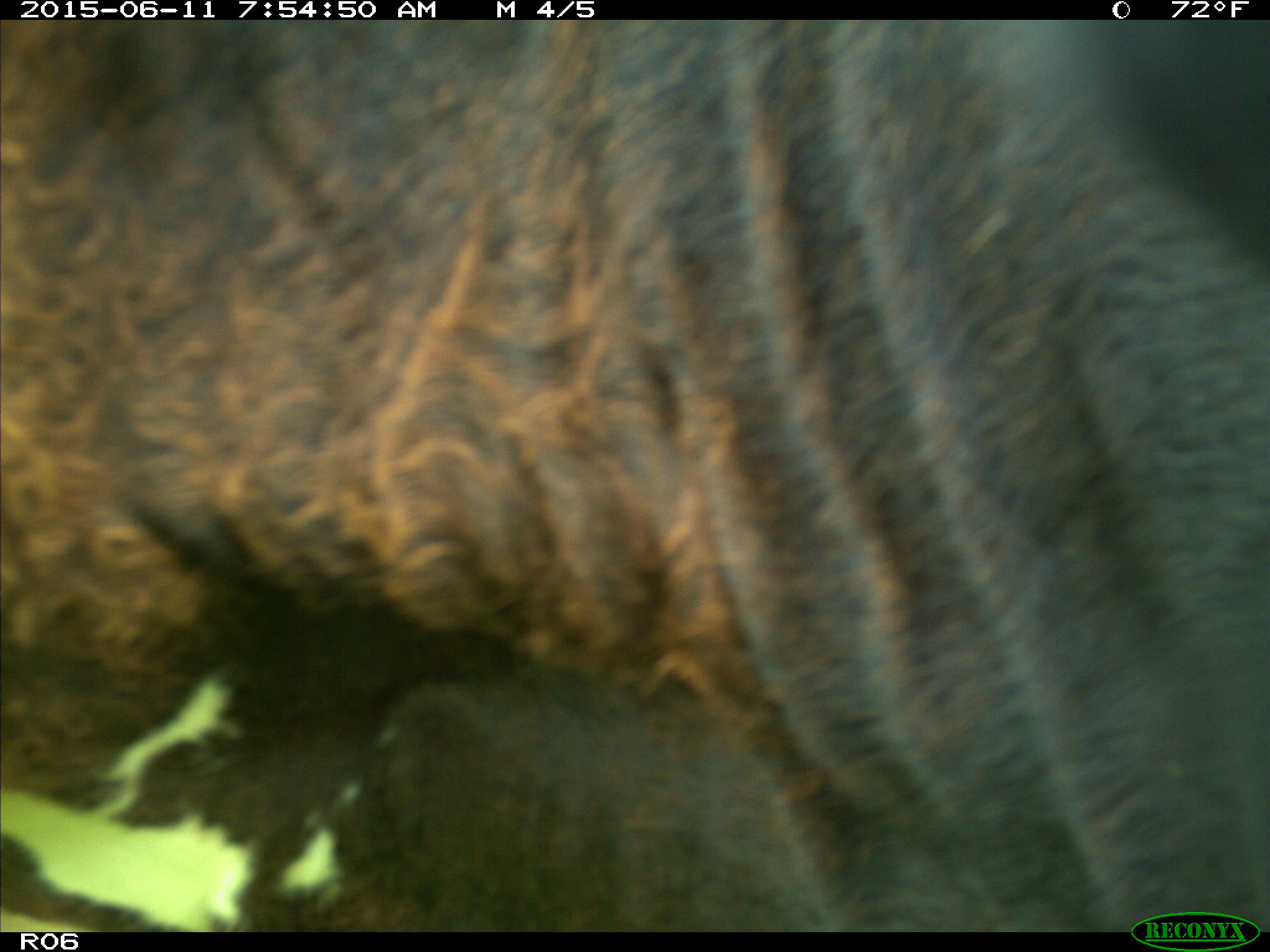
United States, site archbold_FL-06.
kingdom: Animalia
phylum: Chordata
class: Mammalia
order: Artiodactyla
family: Bovidae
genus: Bos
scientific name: Bos taurus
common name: domestic cow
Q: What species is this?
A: Bos taurus (domestic cow).